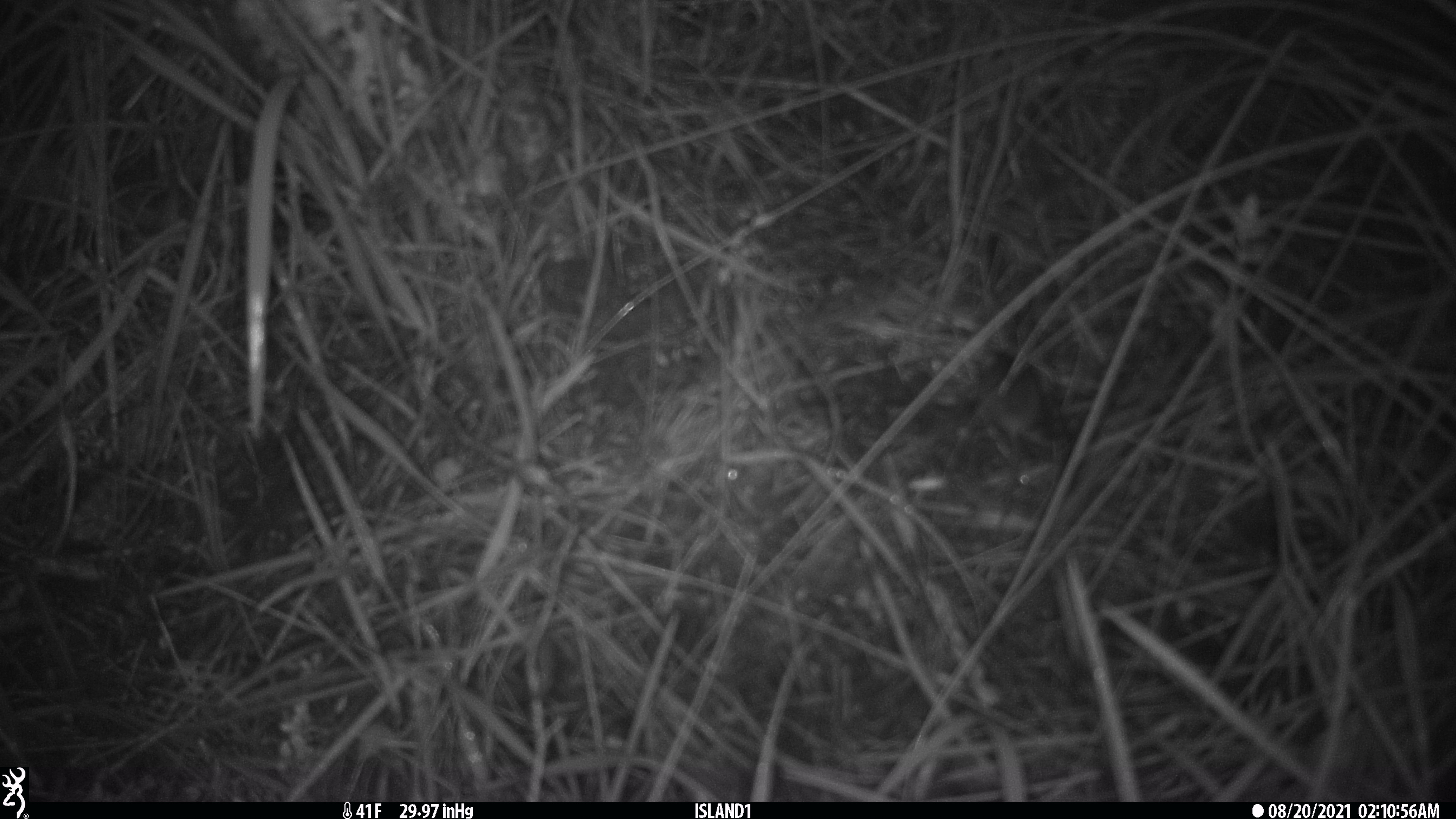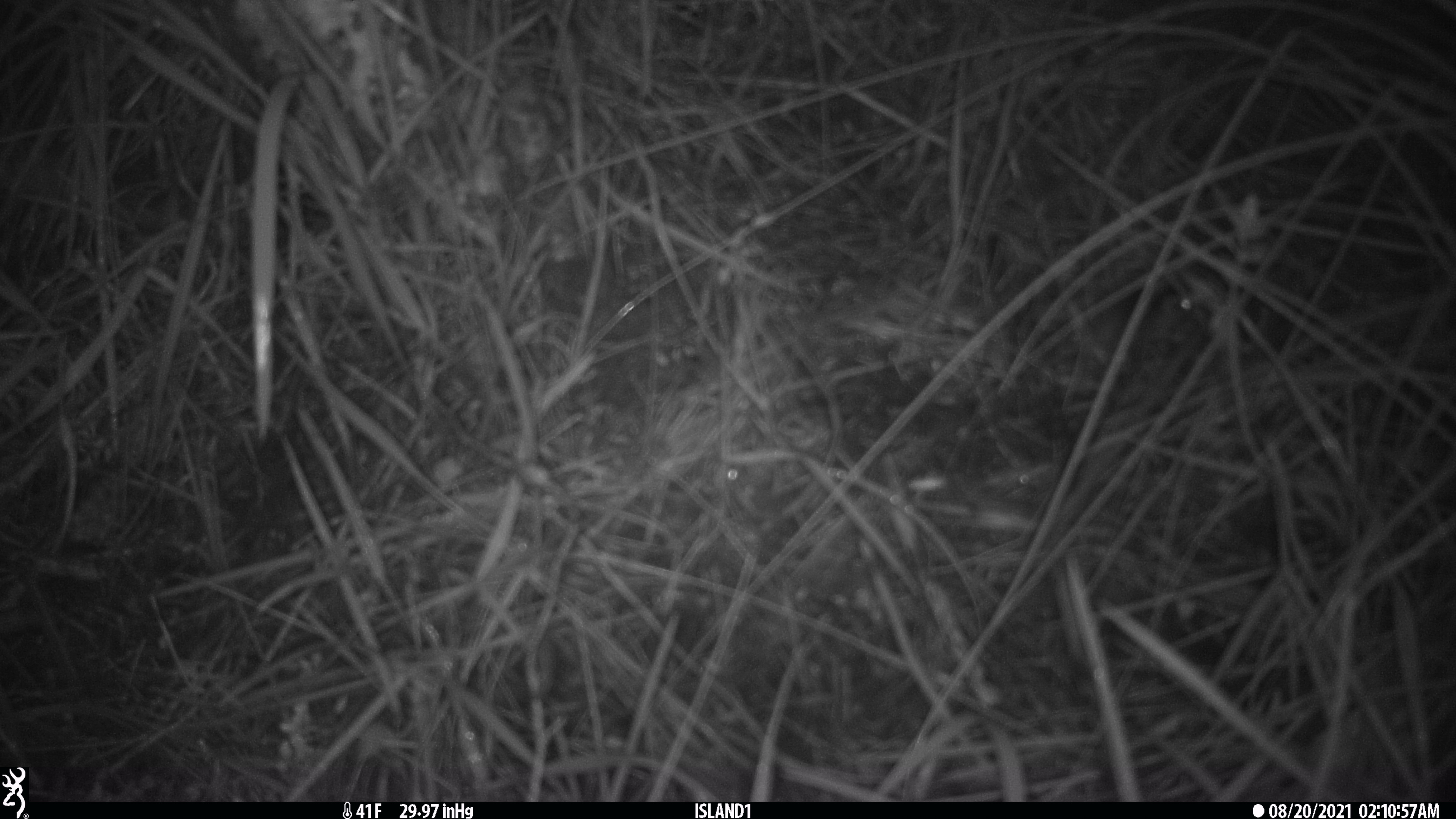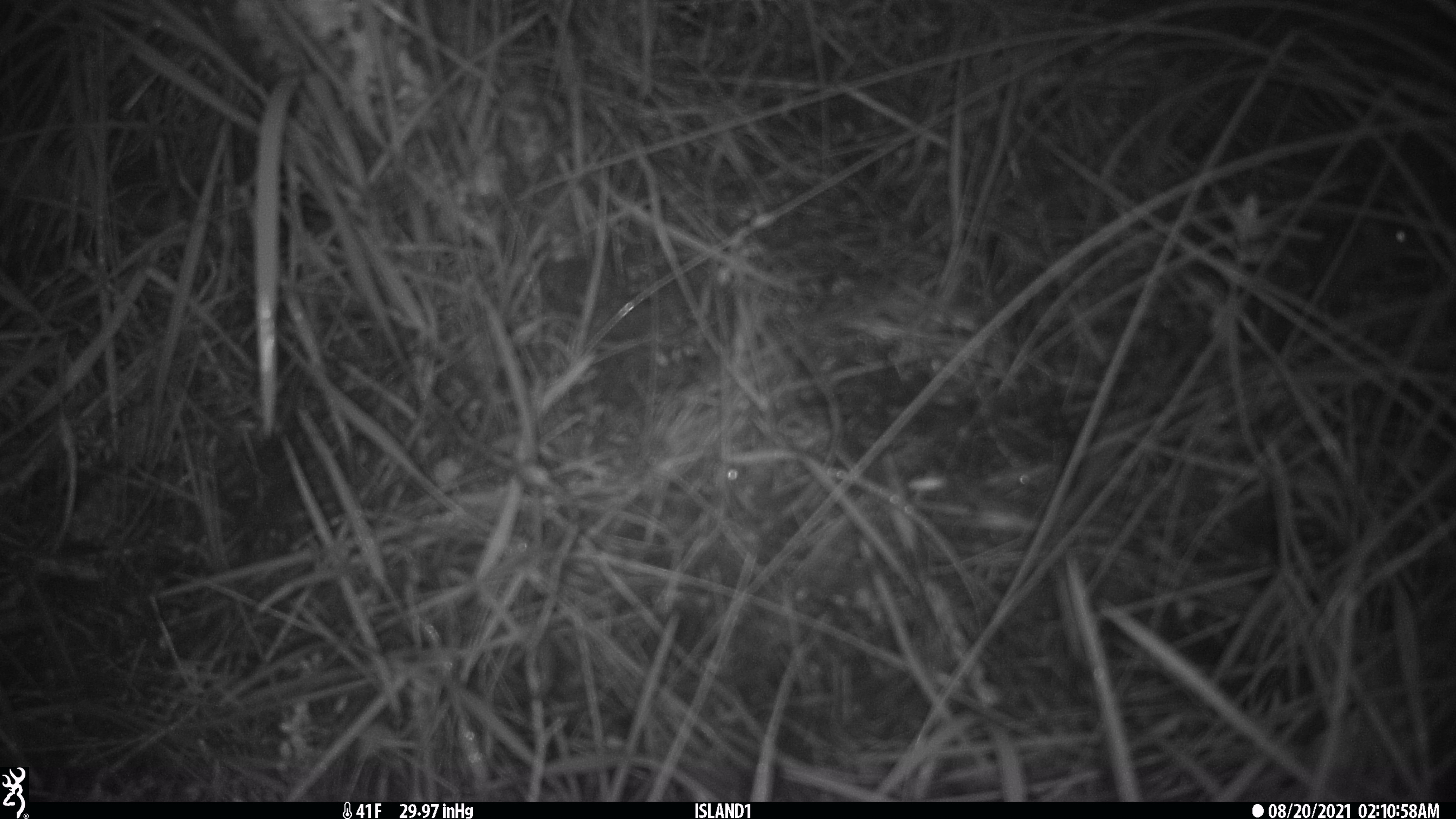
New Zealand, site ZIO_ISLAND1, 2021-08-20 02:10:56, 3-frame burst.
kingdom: Animalia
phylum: Chordata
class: Mammalia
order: Rodentia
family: Muridae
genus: Mus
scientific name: Mus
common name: mouse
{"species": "mouse (Mus)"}